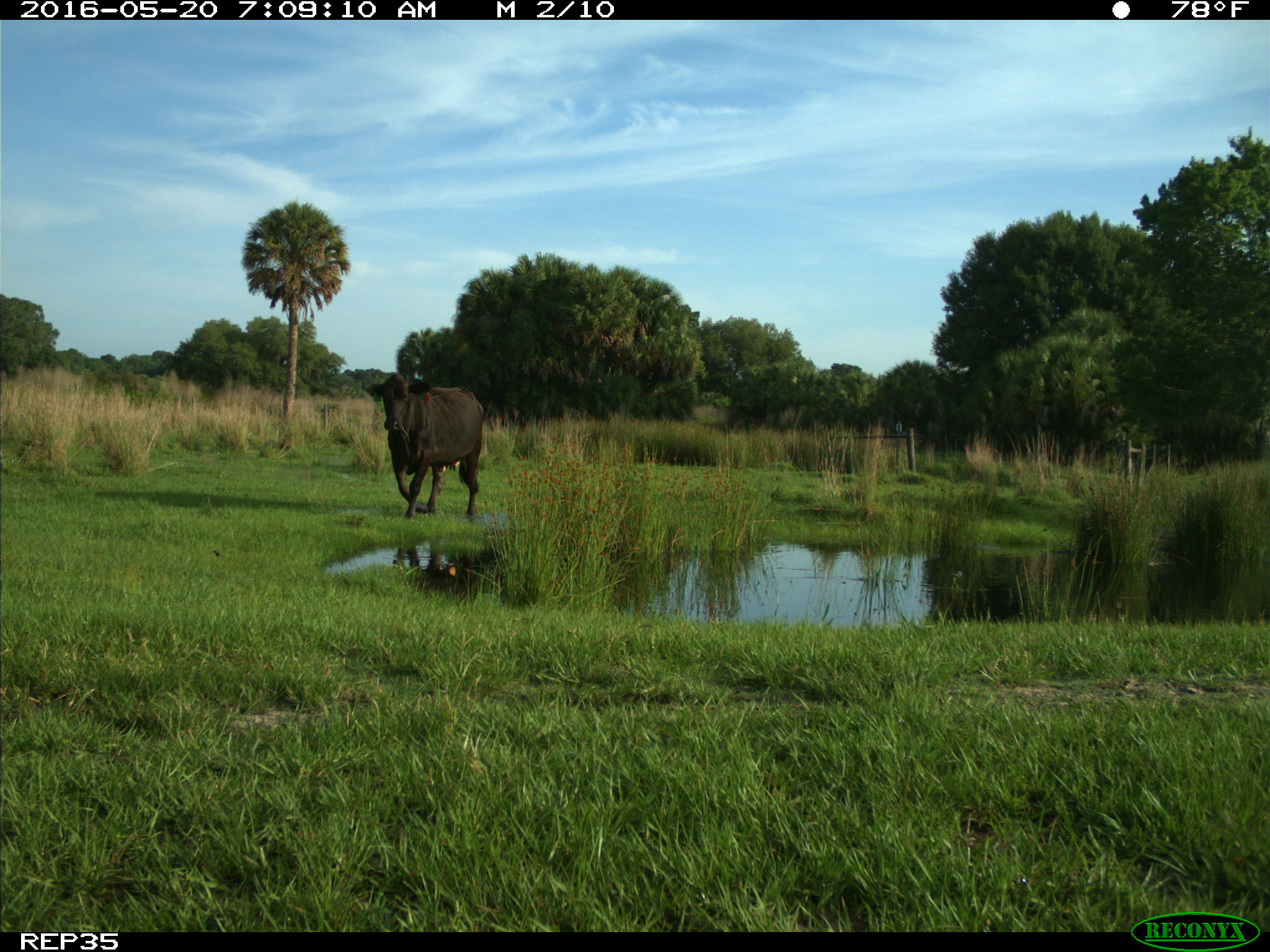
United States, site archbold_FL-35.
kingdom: Animalia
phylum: Chordata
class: Mammalia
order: Artiodactyla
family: Bovidae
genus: Bos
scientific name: Bos taurus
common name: domestic cow